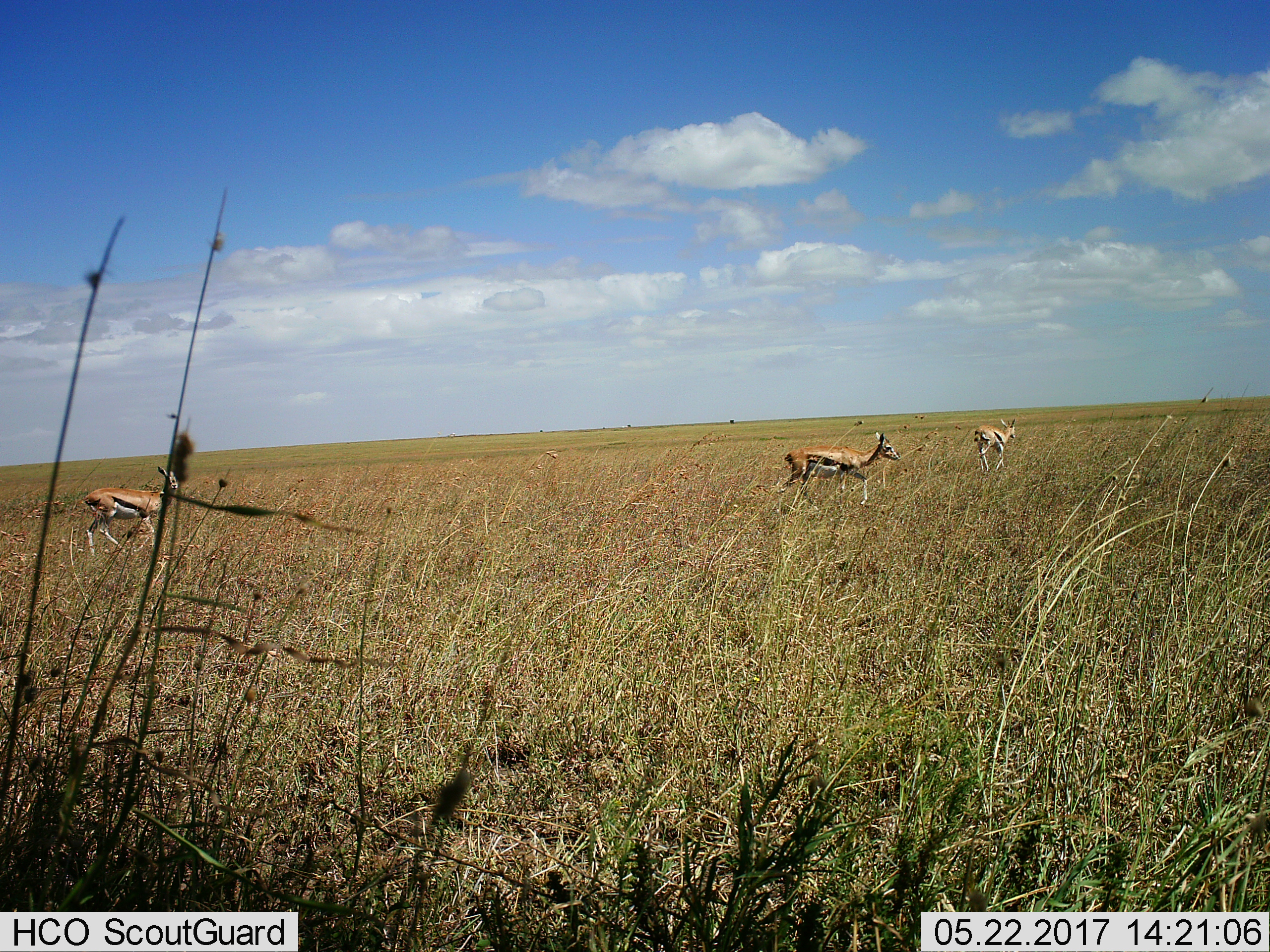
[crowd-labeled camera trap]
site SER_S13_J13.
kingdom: Animalia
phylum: Chordata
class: Mammalia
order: Artiodactyla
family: Bovidae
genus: Eudorcas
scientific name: Eudorcas thomsonii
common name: thomson's gazelle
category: gazellethomsons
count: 3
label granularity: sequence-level